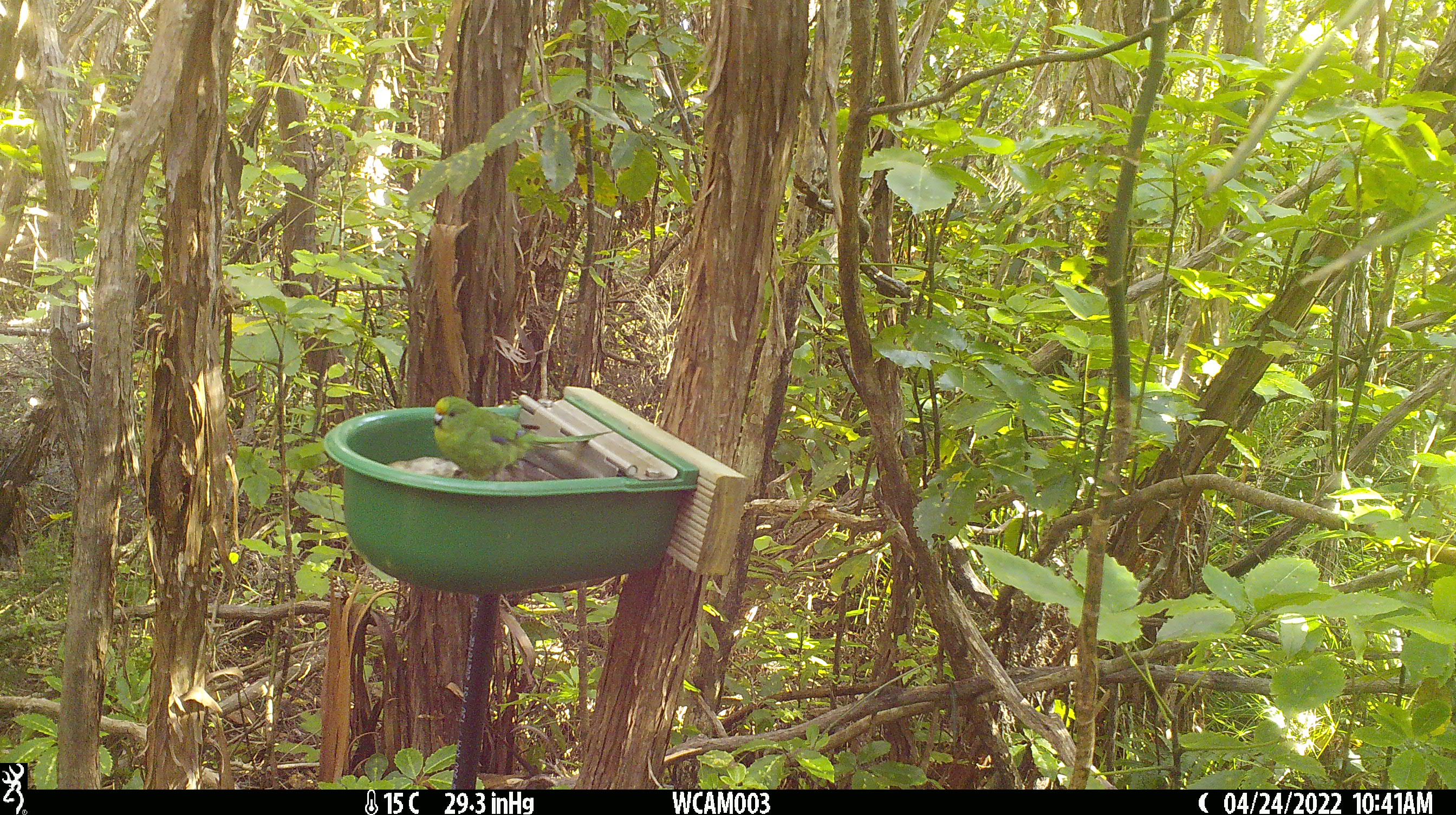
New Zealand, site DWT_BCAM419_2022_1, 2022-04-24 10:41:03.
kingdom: Animalia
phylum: Chordata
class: Aves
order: Psittaciformes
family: Psittaculidae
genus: Cyanoramphus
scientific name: Cyanoramphus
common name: parakeet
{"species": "parakeet (Cyanoramphus)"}